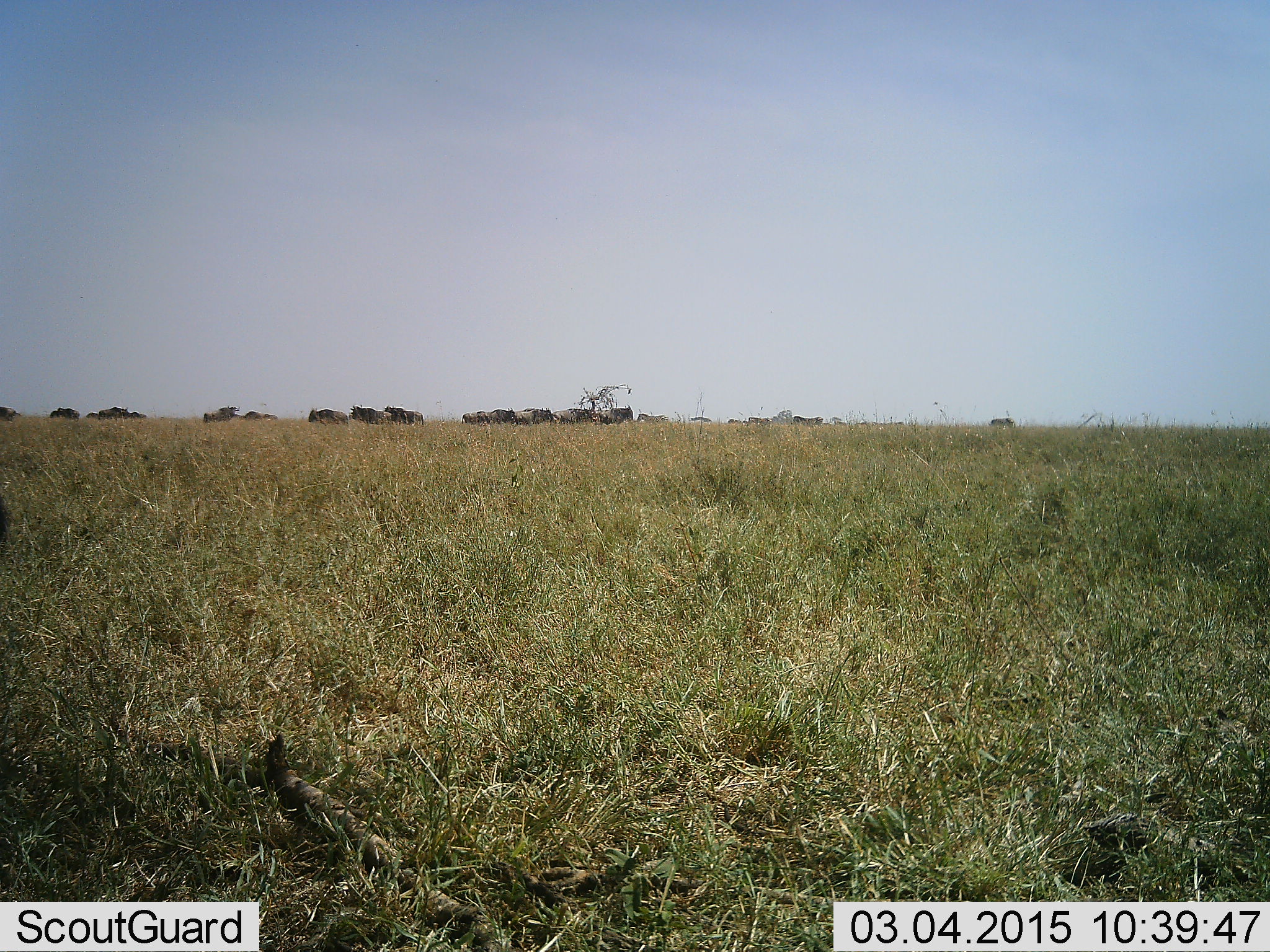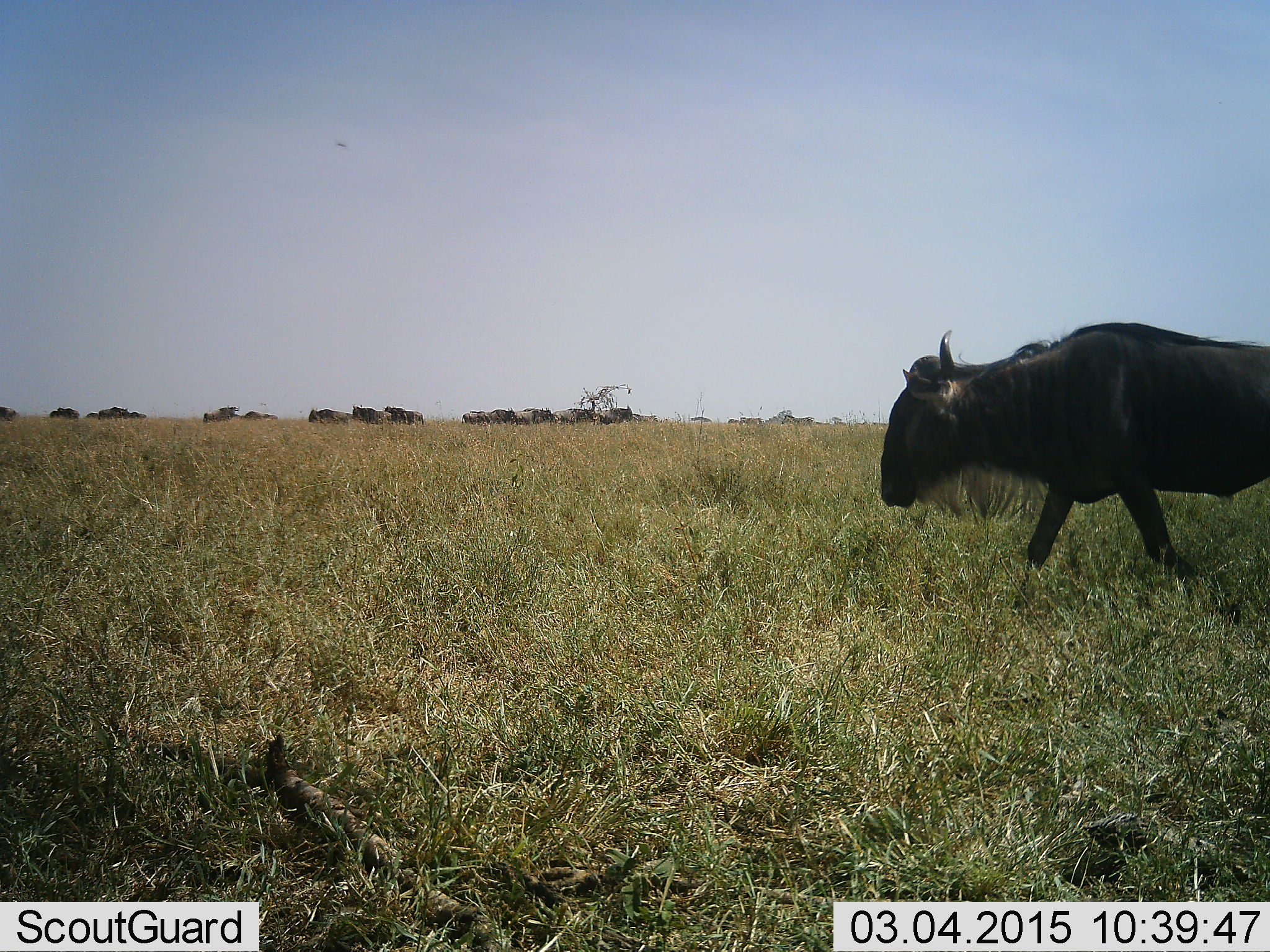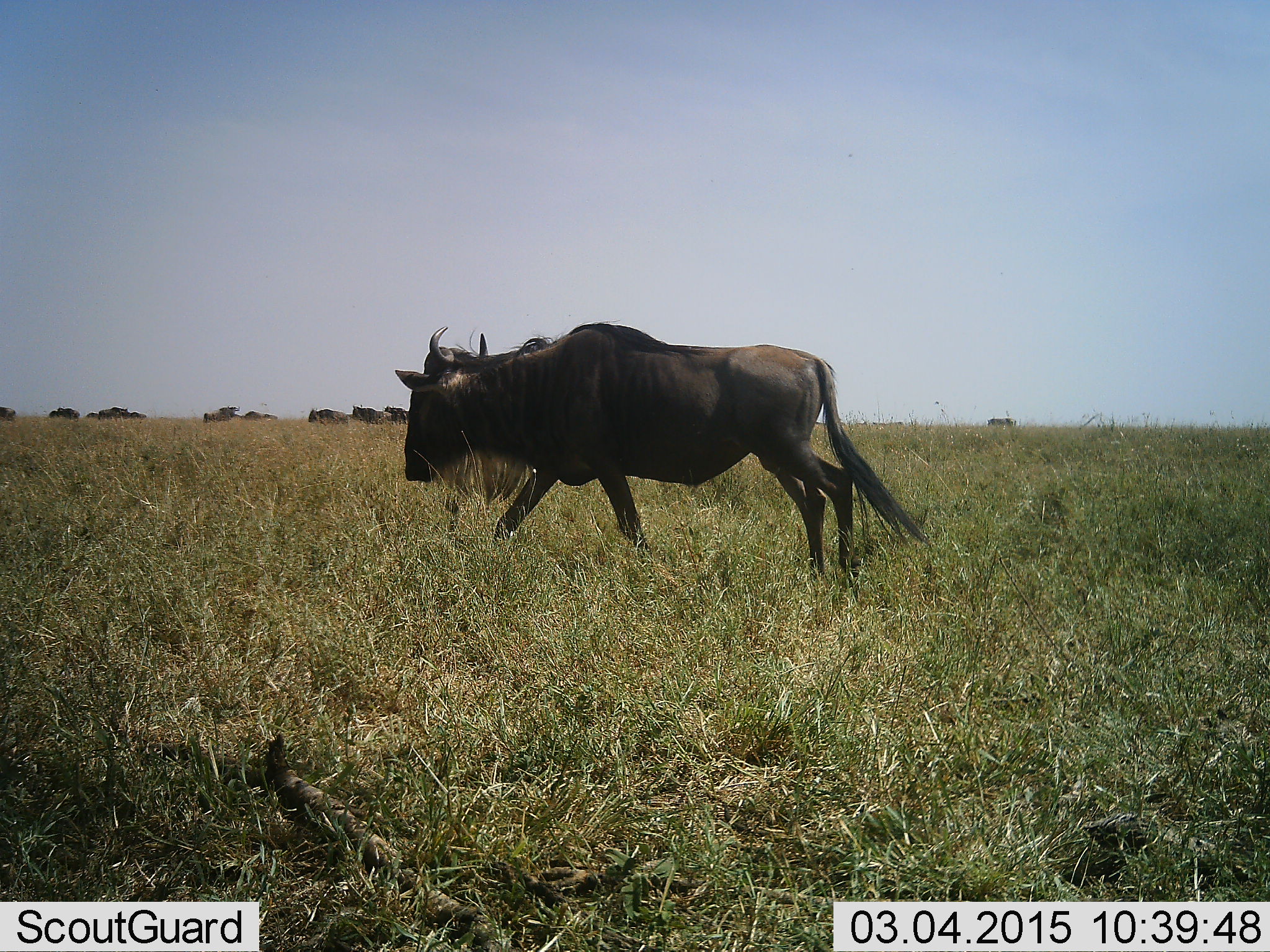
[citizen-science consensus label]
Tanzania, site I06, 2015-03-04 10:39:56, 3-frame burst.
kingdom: Animalia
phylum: Chordata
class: Mammalia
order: Artiodactyla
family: Bovidae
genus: Connochaetes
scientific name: Connochaetes taurinus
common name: blue wildebeest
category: wildebeest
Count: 11-50.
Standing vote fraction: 30%.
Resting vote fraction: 0%.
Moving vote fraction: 100%.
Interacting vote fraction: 0%.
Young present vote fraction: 0%.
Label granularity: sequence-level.